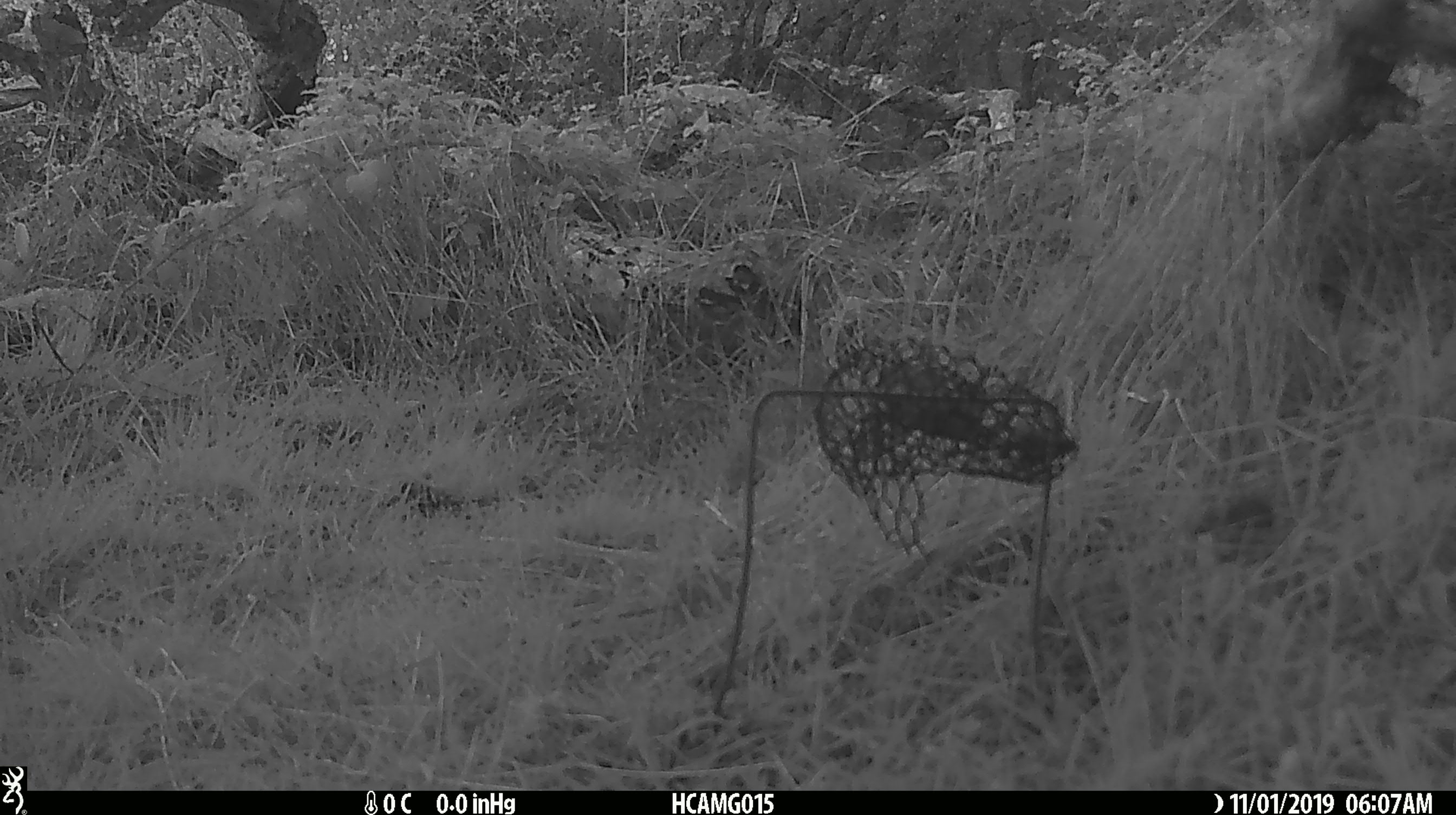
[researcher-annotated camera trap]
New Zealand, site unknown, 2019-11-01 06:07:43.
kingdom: Animalia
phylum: Chordata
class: Mammalia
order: Rodentia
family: Muridae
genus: Mus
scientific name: Mus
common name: mouse